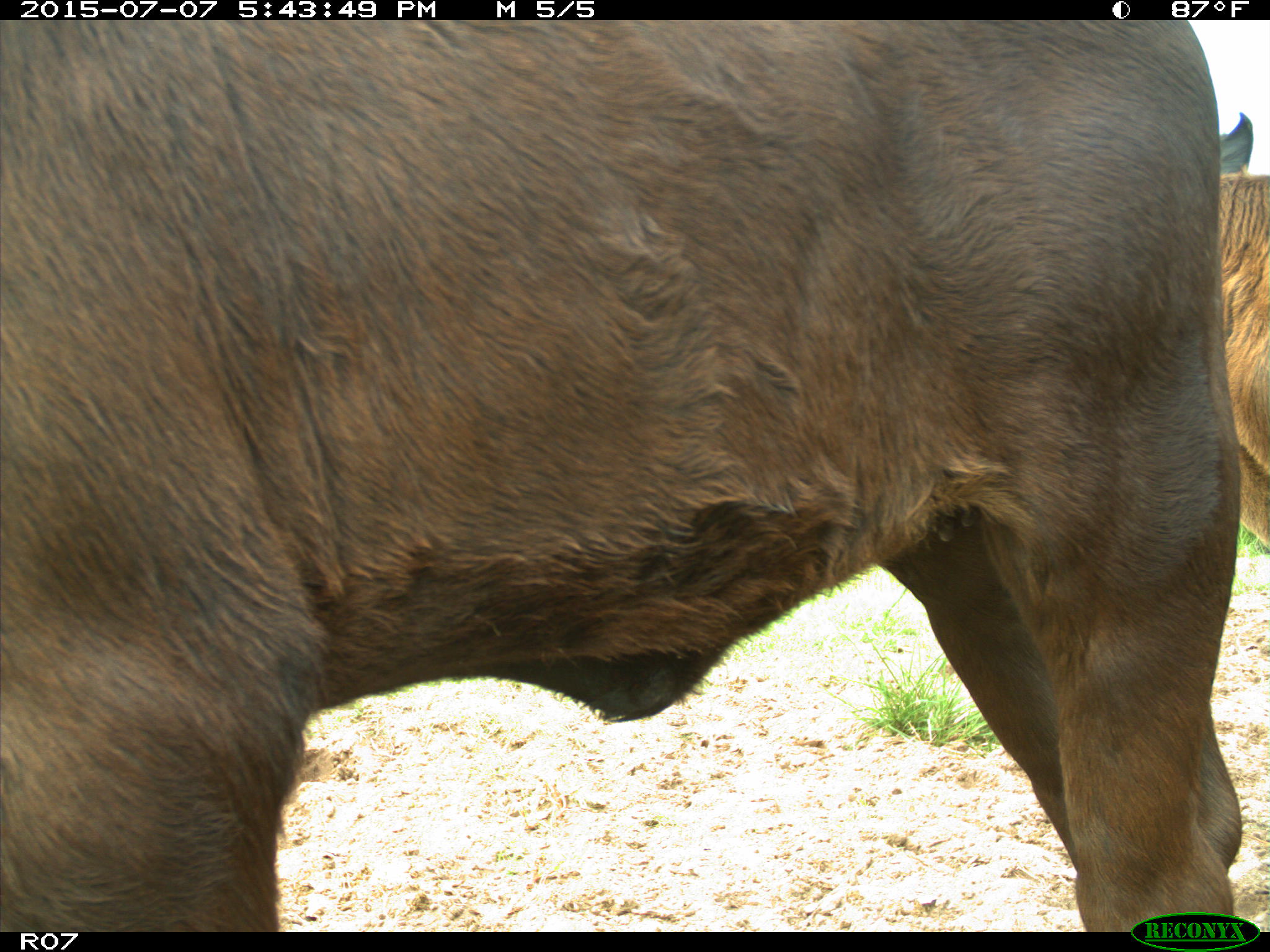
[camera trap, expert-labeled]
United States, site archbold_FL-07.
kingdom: Animalia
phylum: Chordata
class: Mammalia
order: Artiodactyla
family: Bovidae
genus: Bos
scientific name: Bos taurus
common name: domestic cow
Bos taurus (domestic cow).